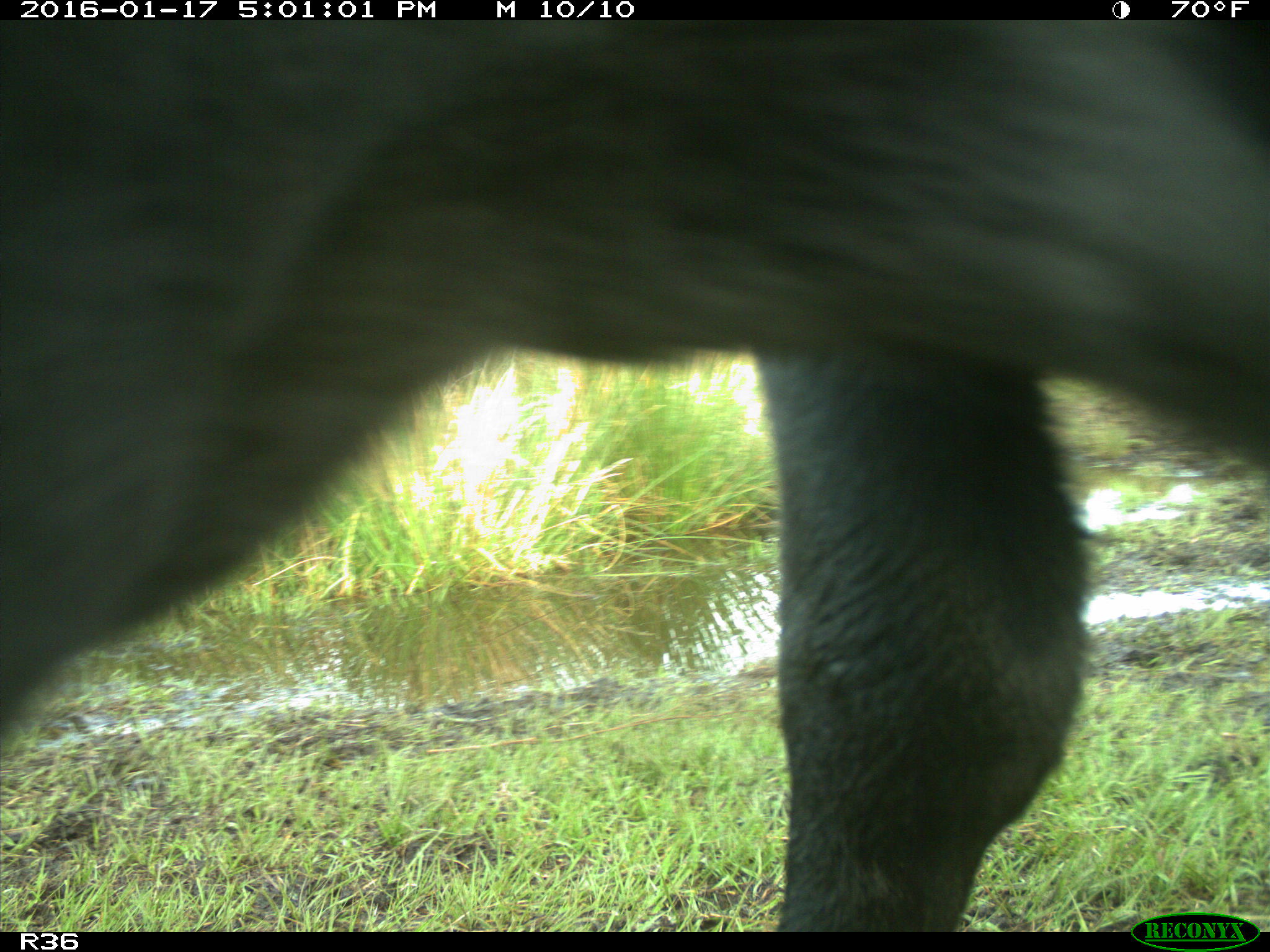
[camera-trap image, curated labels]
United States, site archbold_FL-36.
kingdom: Animalia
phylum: Chordata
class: Mammalia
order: Artiodactyla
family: Bovidae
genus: Bos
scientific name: Bos taurus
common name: domestic cow